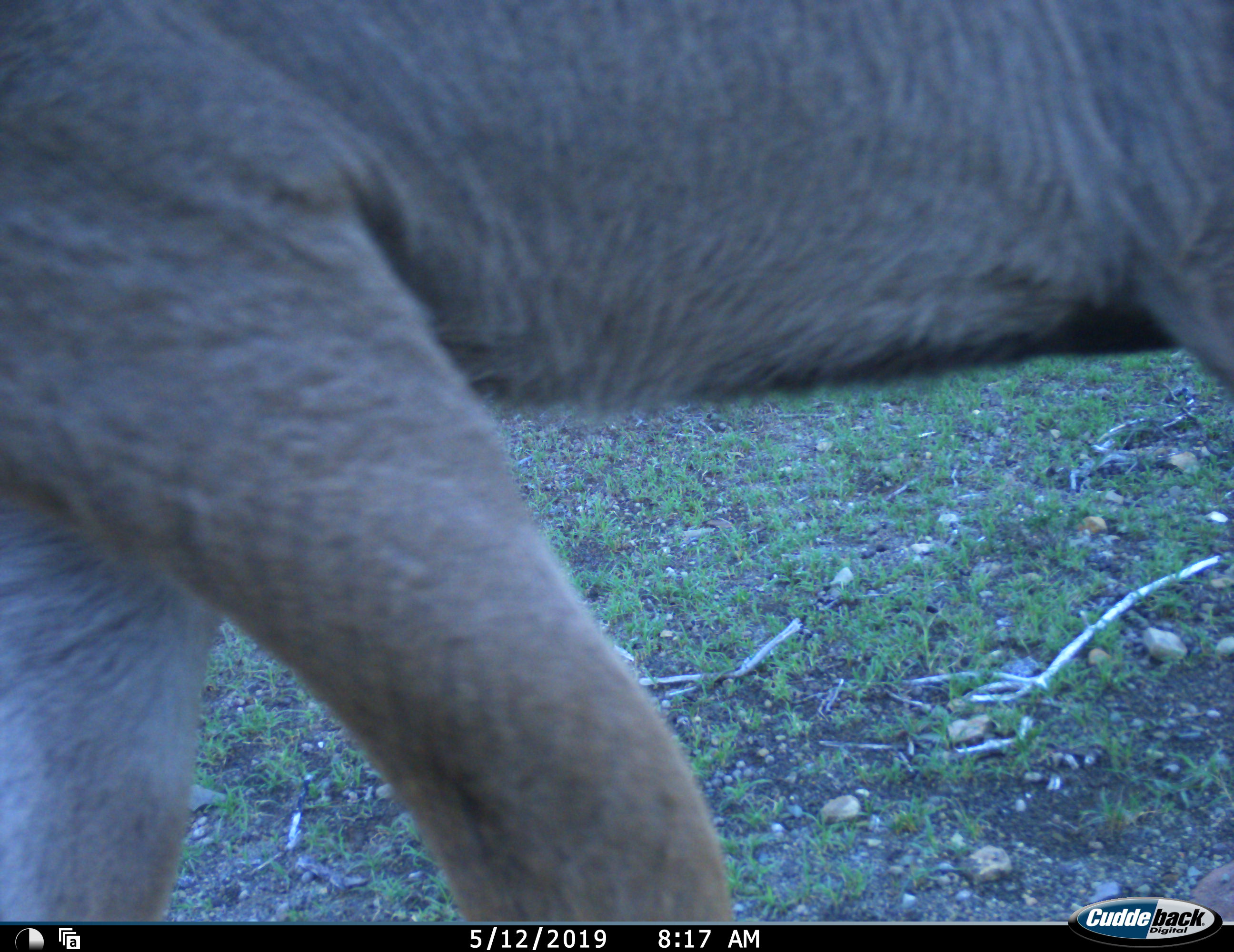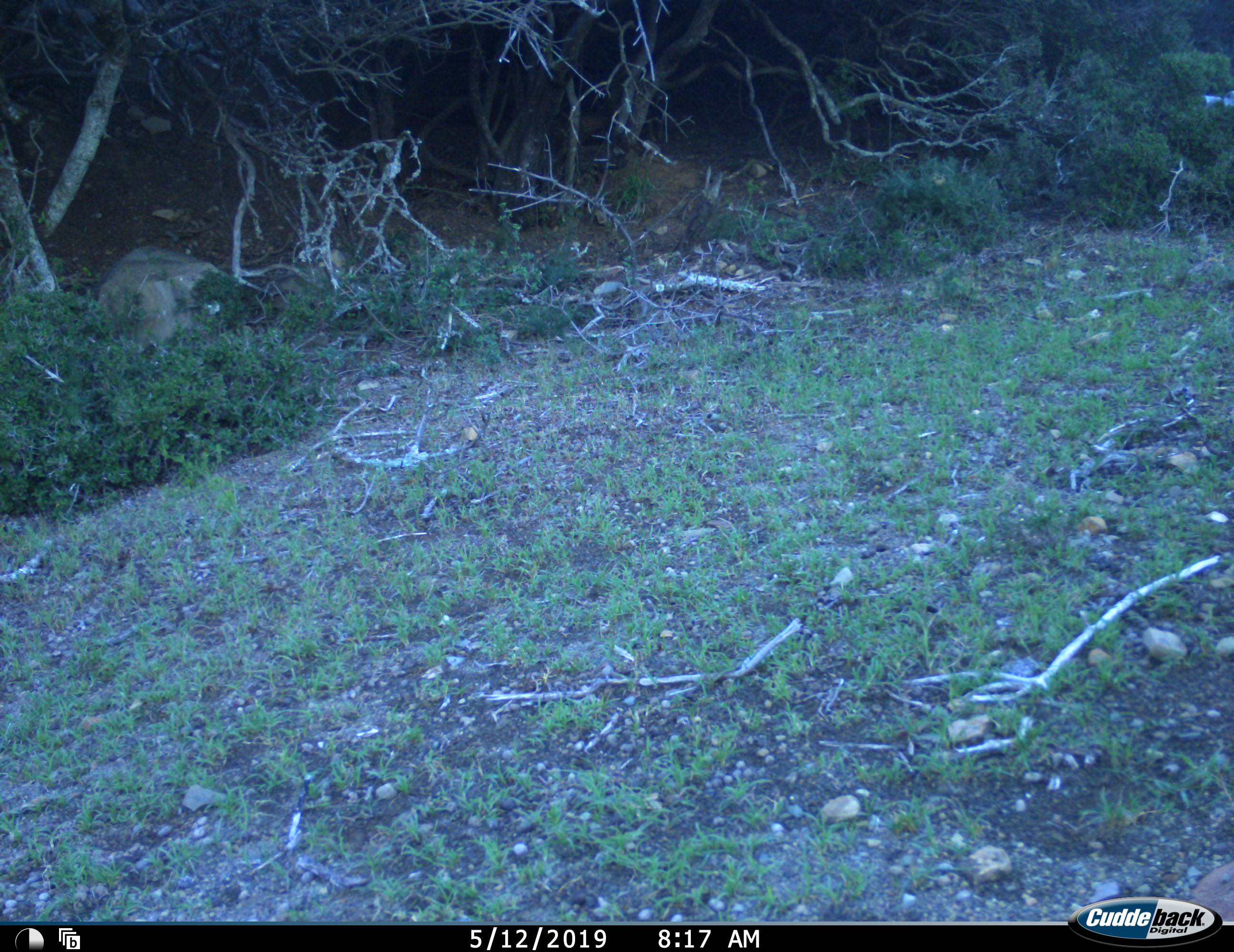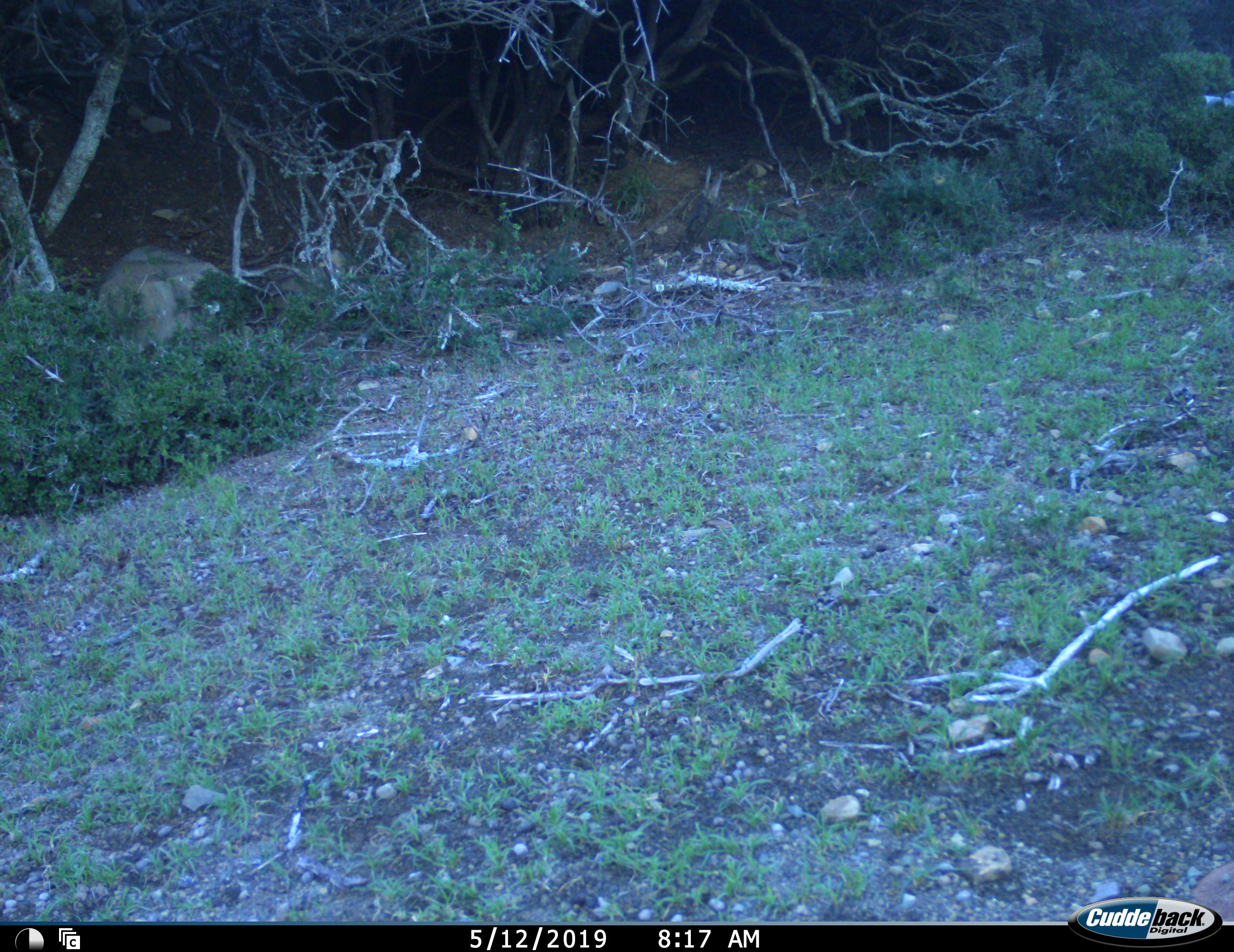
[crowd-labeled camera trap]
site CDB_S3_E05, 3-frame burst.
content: unidentified animal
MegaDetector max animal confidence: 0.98